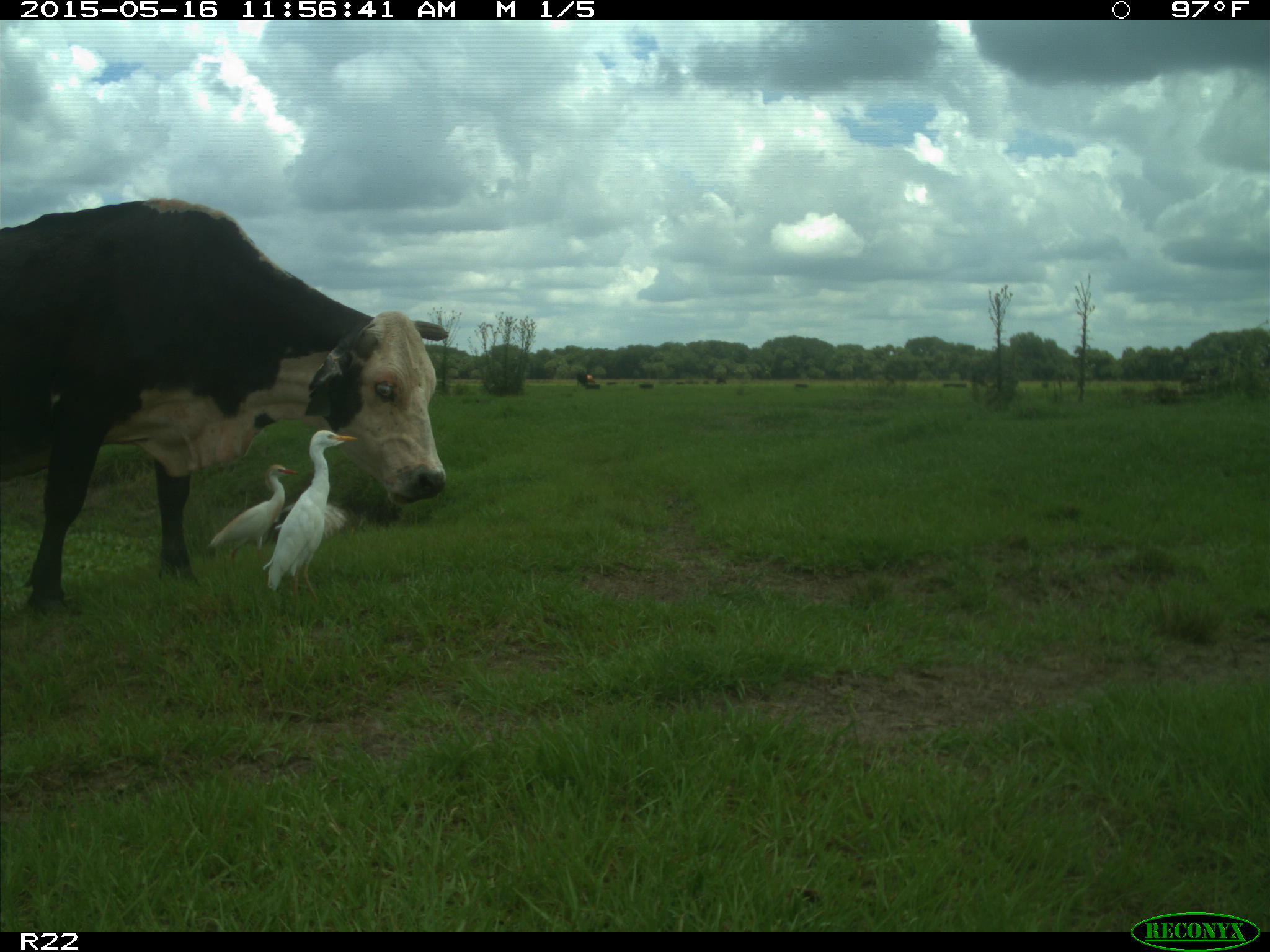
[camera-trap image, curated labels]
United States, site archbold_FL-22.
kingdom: Animalia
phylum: Chordata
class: Mammalia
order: Artiodactyla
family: Bovidae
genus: Bos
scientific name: Bos taurus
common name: domestic cow